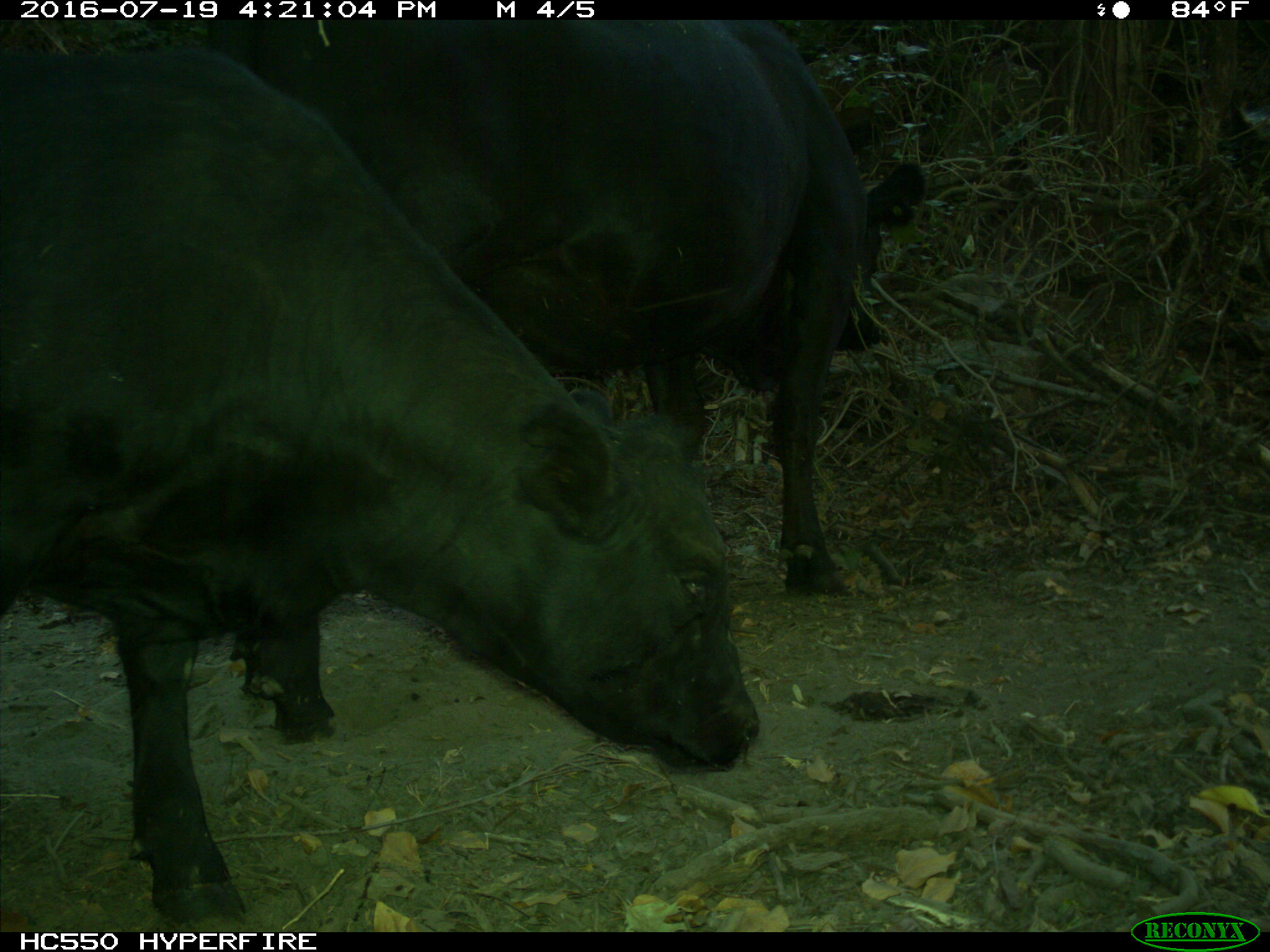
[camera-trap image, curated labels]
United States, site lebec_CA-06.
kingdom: Animalia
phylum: Chordata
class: Mammalia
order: Artiodactyla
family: Bovidae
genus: Bos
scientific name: Bos taurus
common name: domestic cow